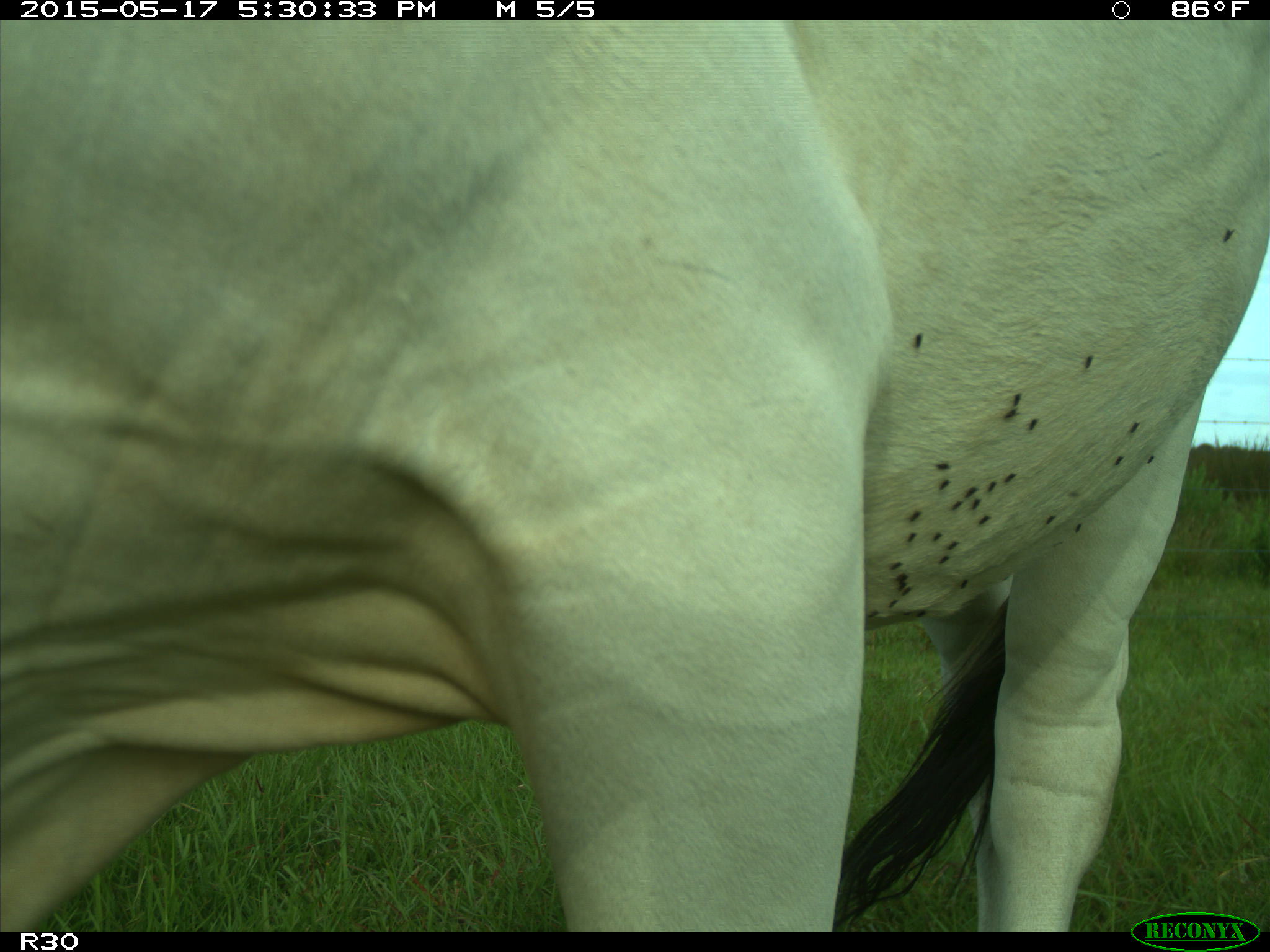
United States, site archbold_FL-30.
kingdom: Animalia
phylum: Chordata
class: Mammalia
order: Artiodactyla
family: Bovidae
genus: Bos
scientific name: Bos taurus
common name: domestic cow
Bos taurus (domestic cow).